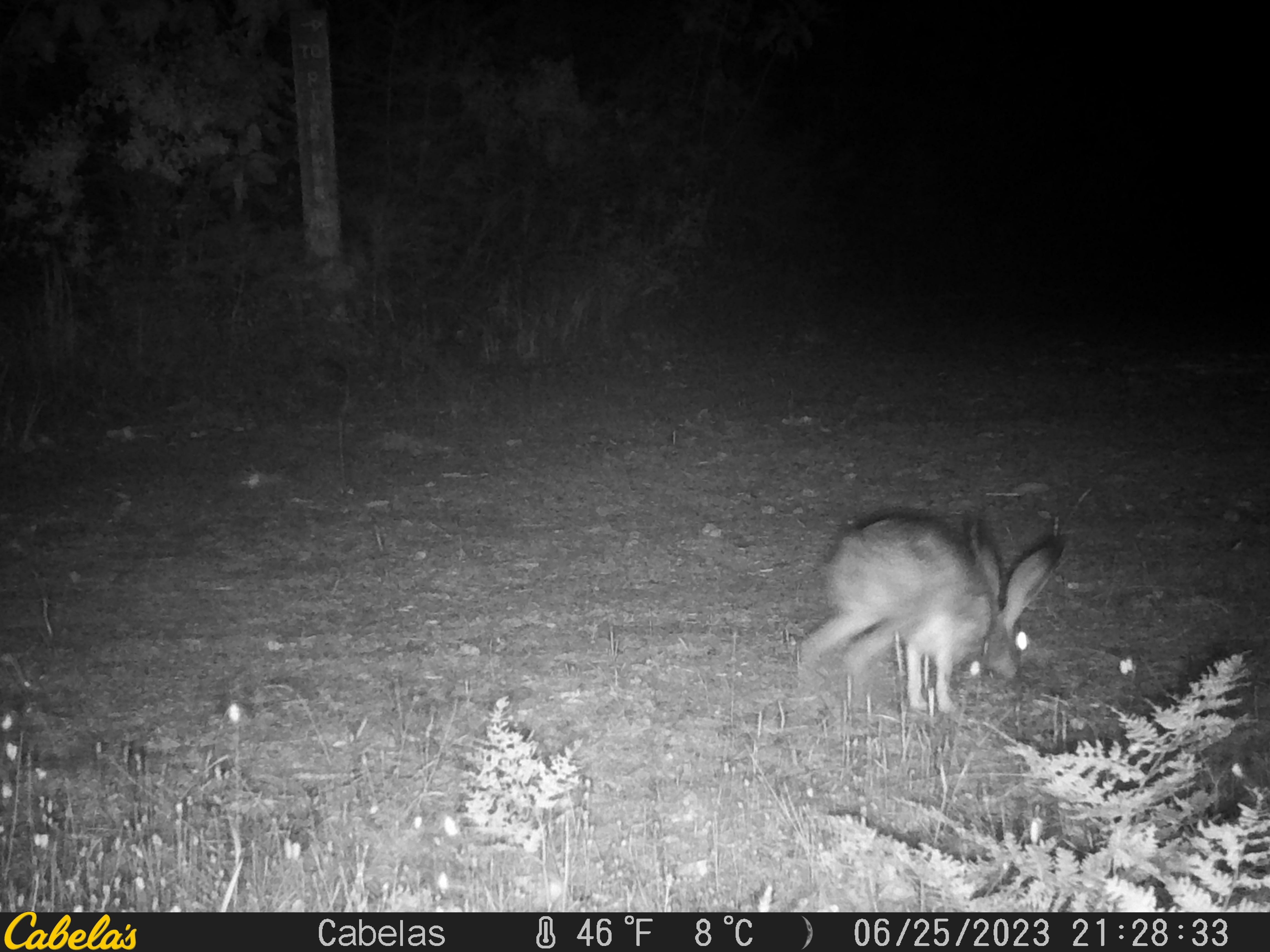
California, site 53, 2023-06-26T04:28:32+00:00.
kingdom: Animalia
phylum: Chordata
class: Mammalia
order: Lagomorpha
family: Leporidae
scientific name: Leporidae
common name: rabbit